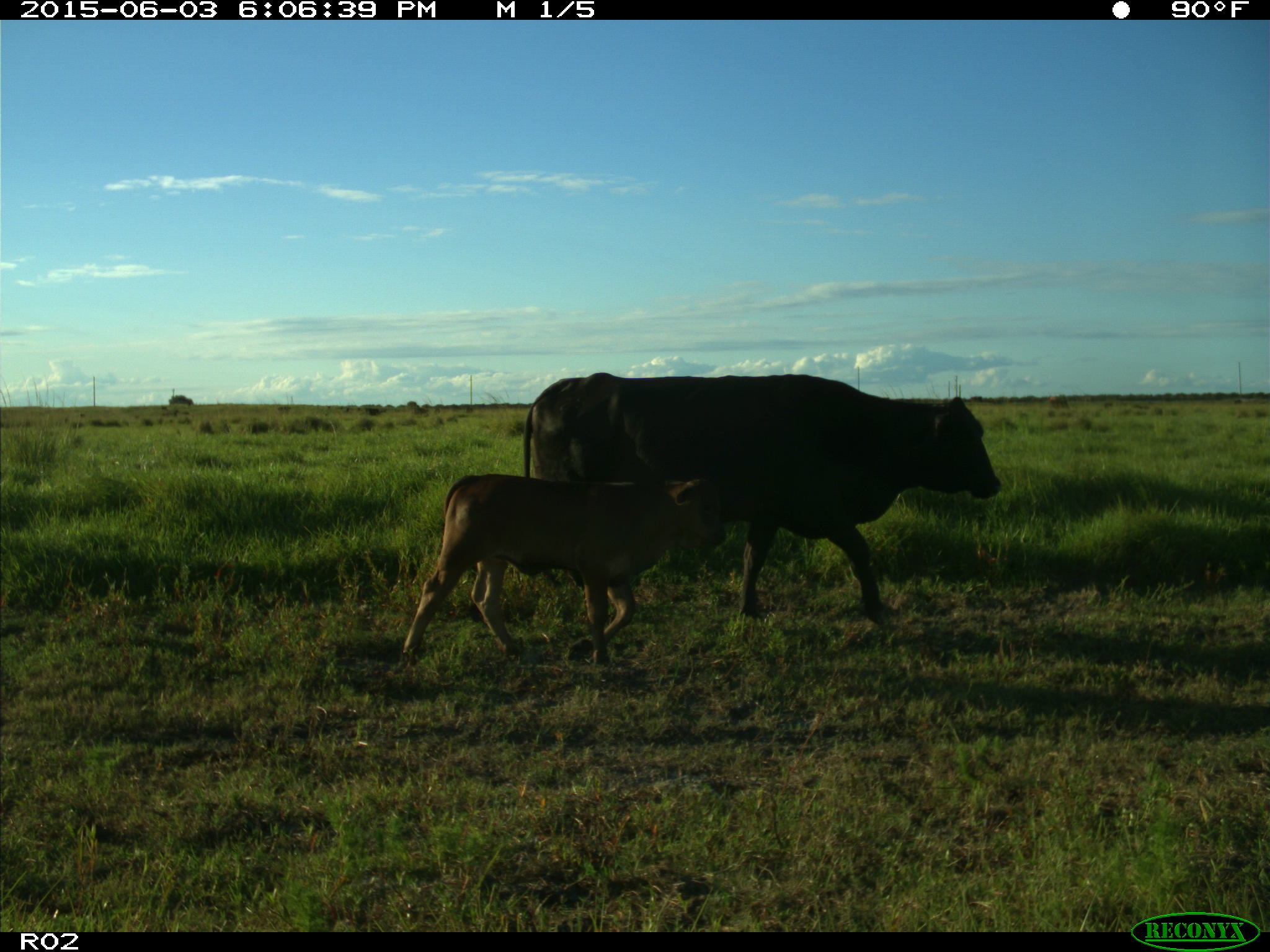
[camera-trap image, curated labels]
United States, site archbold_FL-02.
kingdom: Animalia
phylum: Chordata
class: Mammalia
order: Artiodactyla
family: Bovidae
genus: Bos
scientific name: Bos taurus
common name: domestic cow